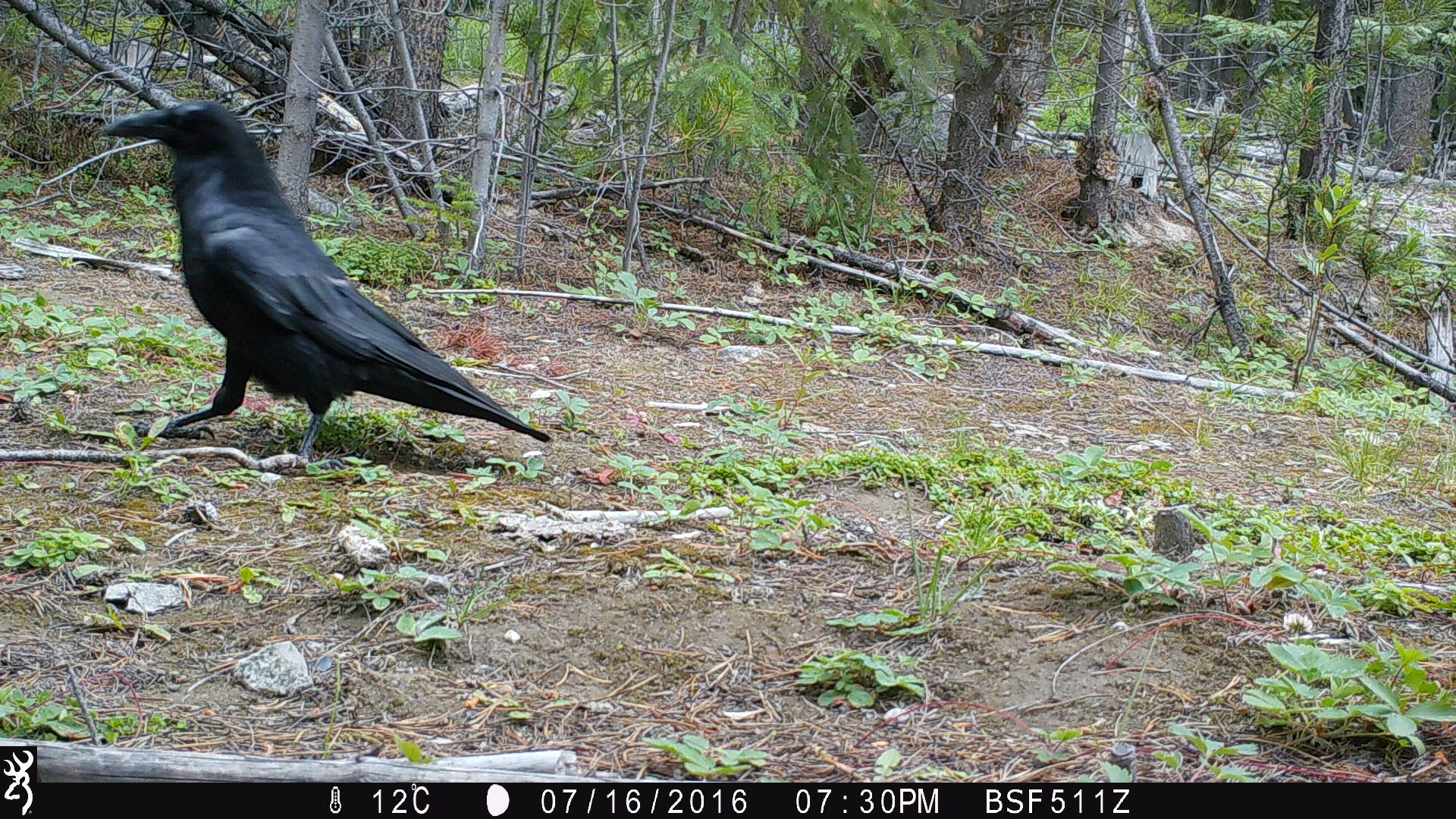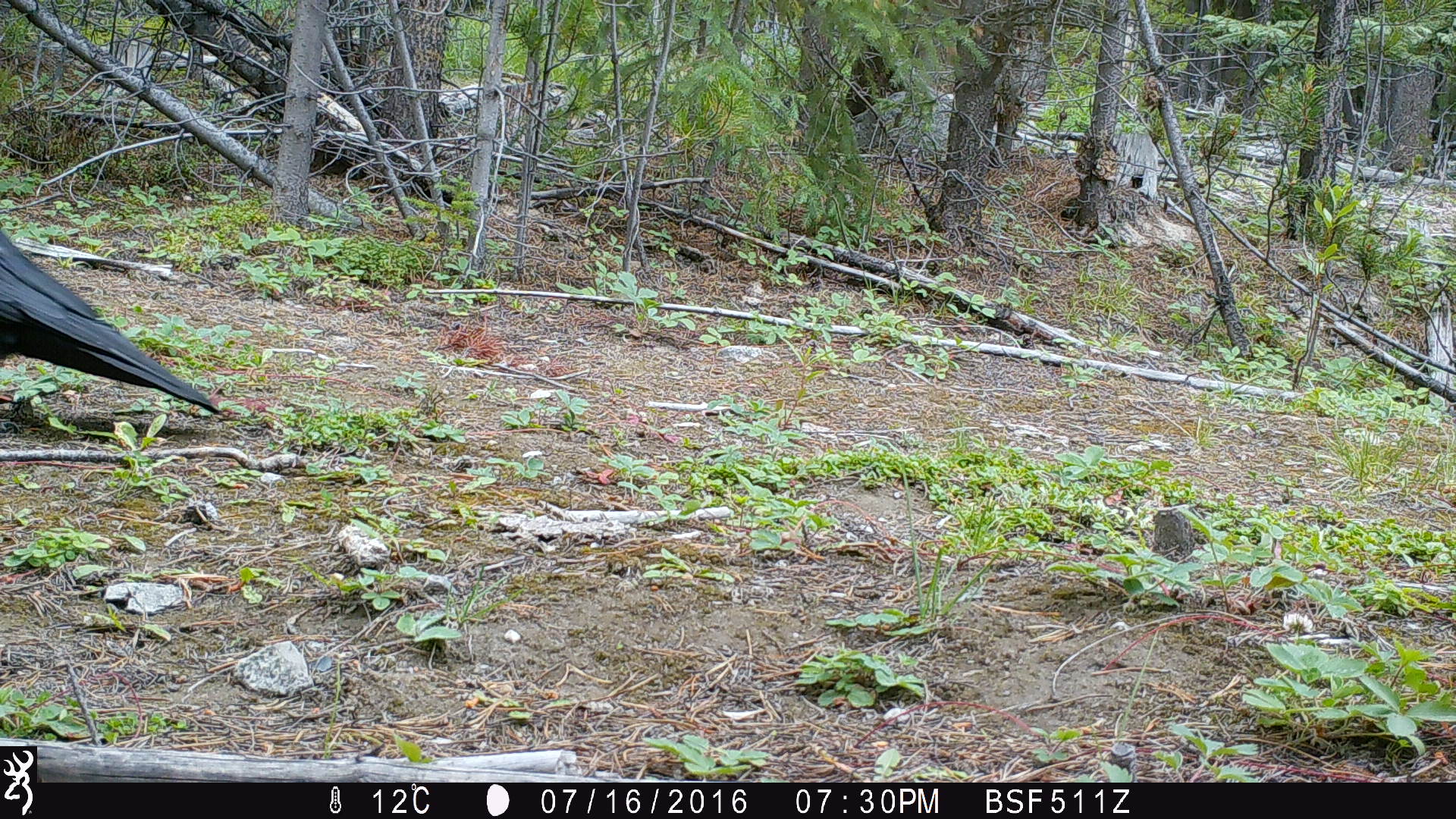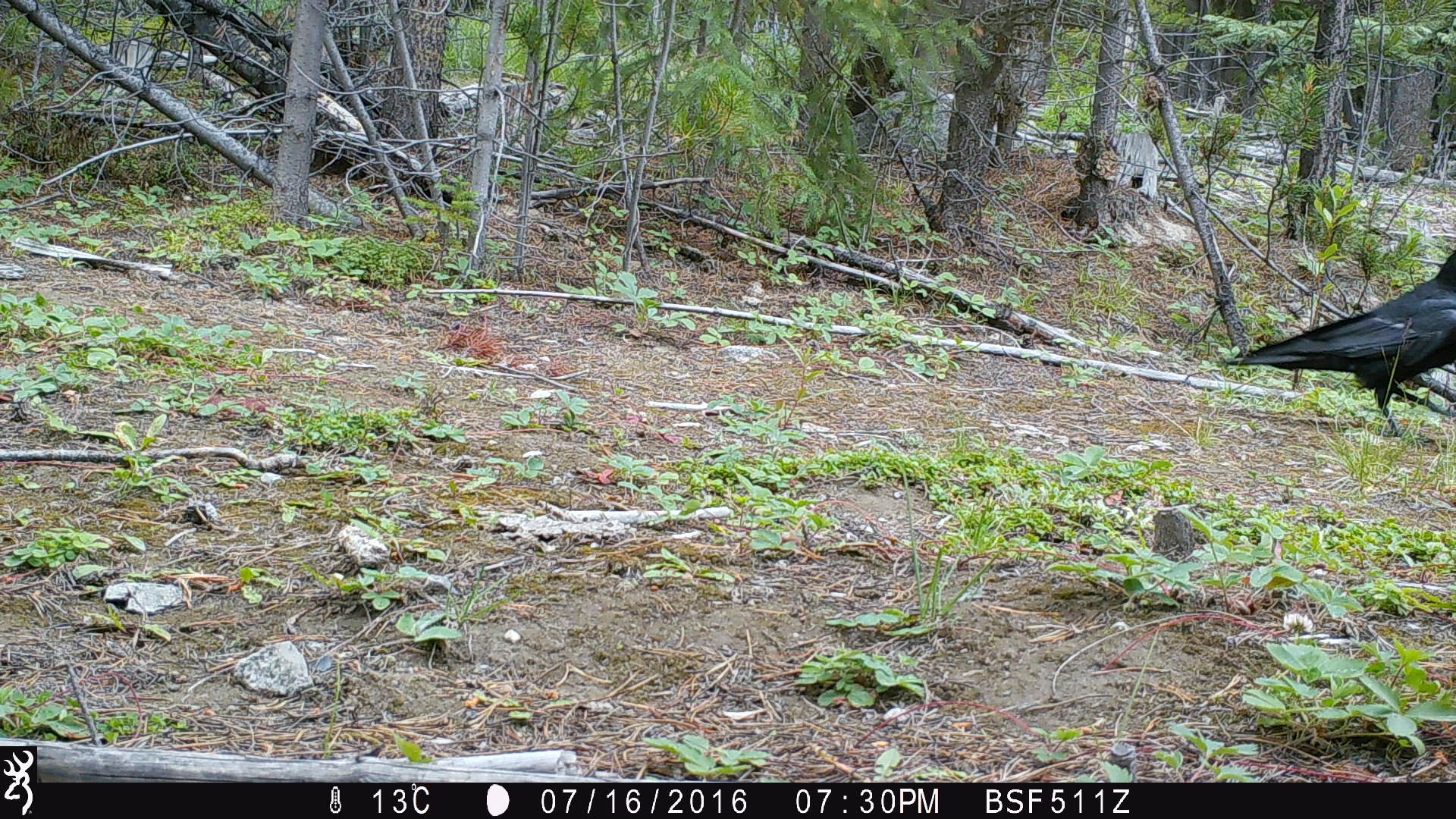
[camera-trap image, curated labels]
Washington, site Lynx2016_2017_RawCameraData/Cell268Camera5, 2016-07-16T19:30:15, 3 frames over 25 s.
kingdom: Animalia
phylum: Chordata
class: Aves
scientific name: Aves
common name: birds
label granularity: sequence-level